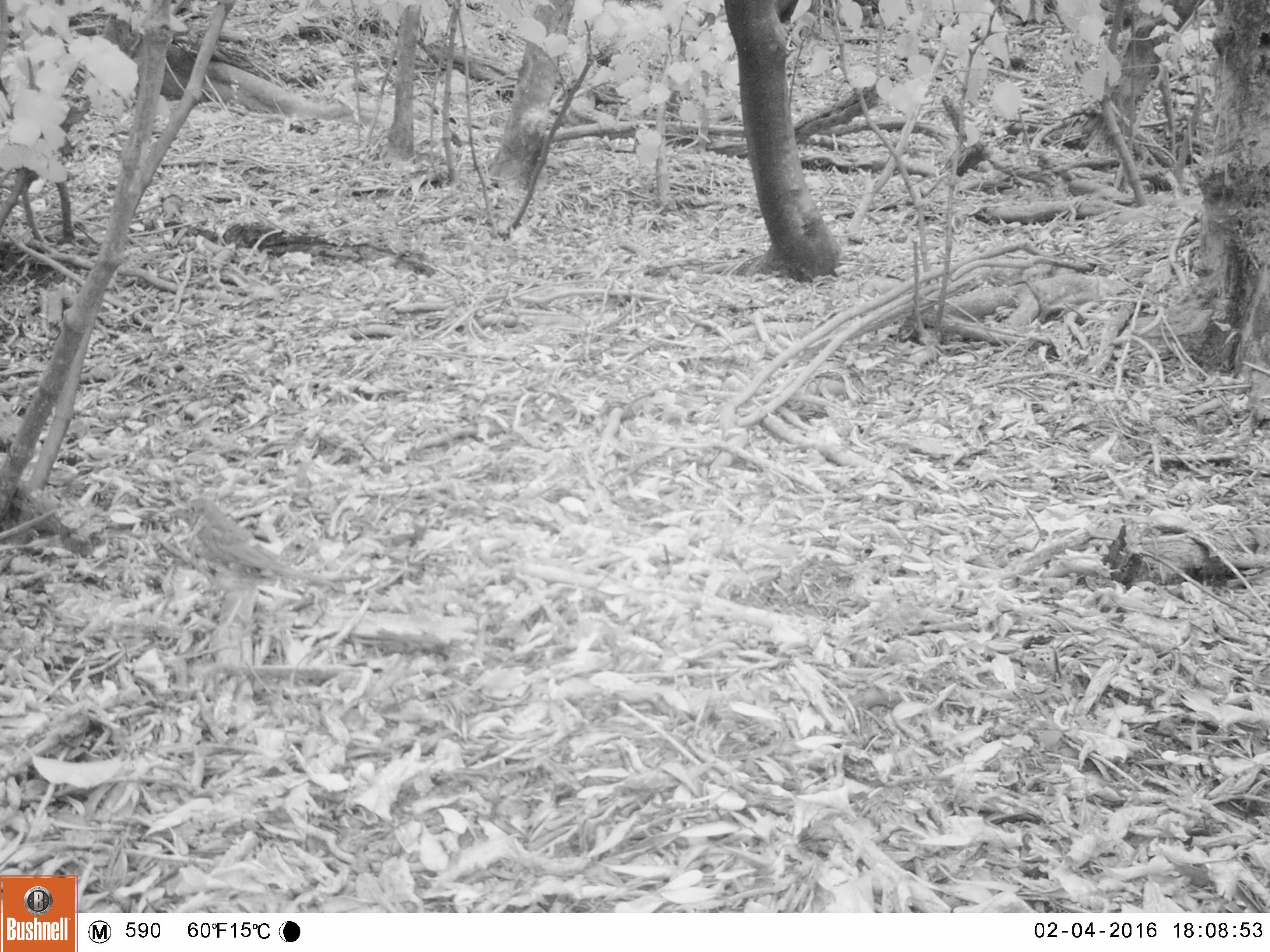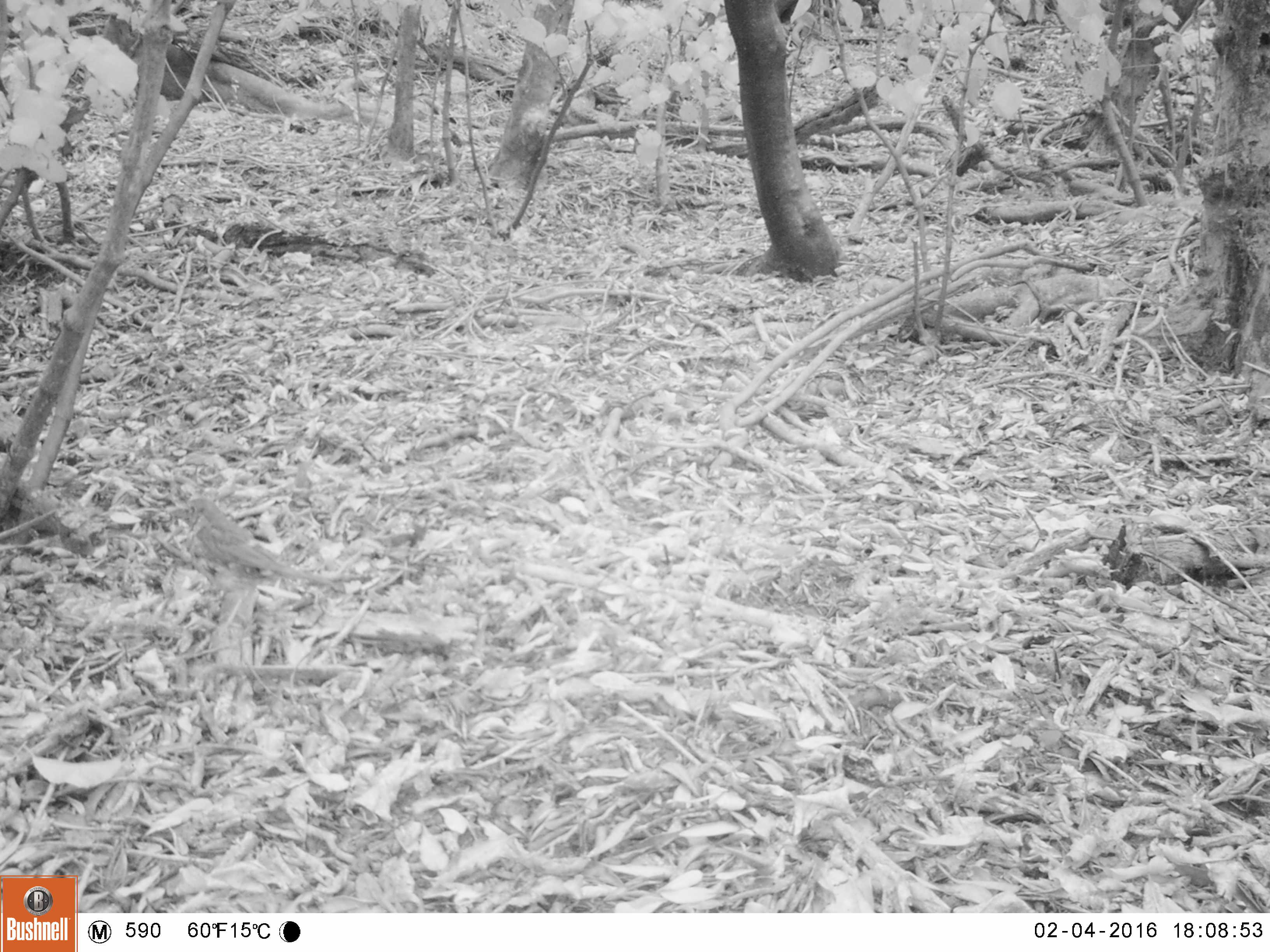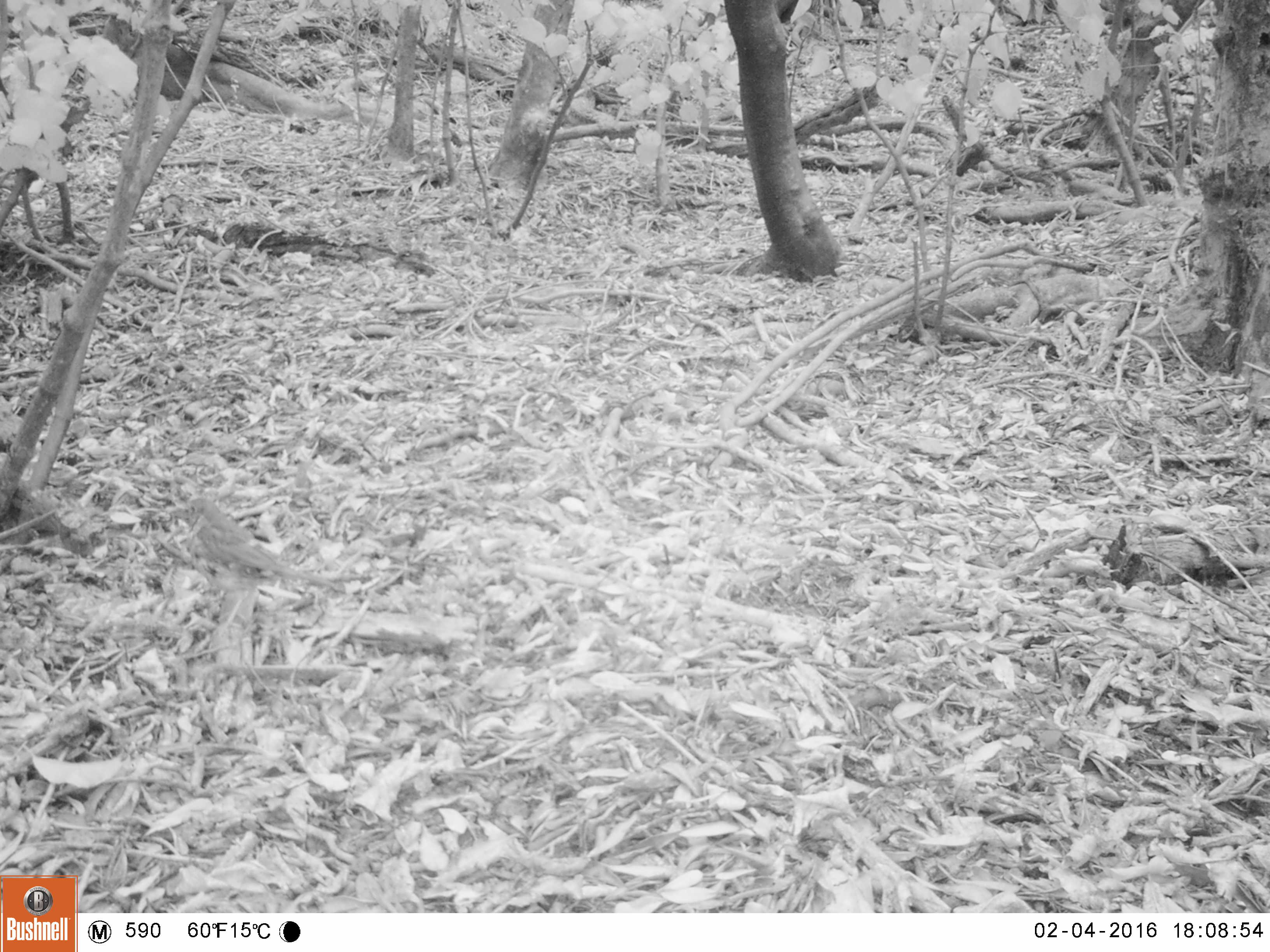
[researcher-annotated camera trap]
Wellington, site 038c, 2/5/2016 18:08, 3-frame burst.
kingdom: Animalia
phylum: Chordata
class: Aves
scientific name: Aves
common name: bird